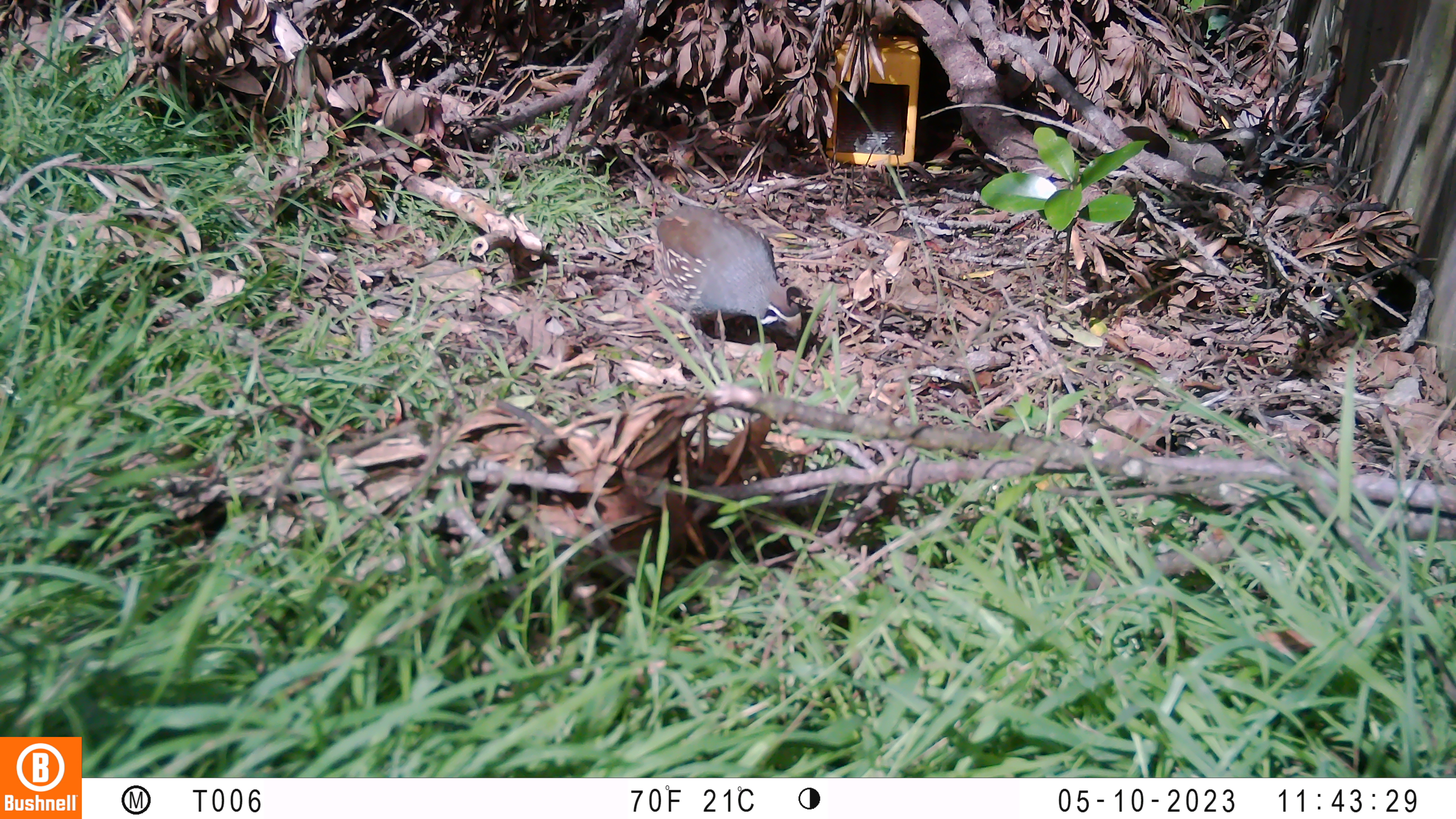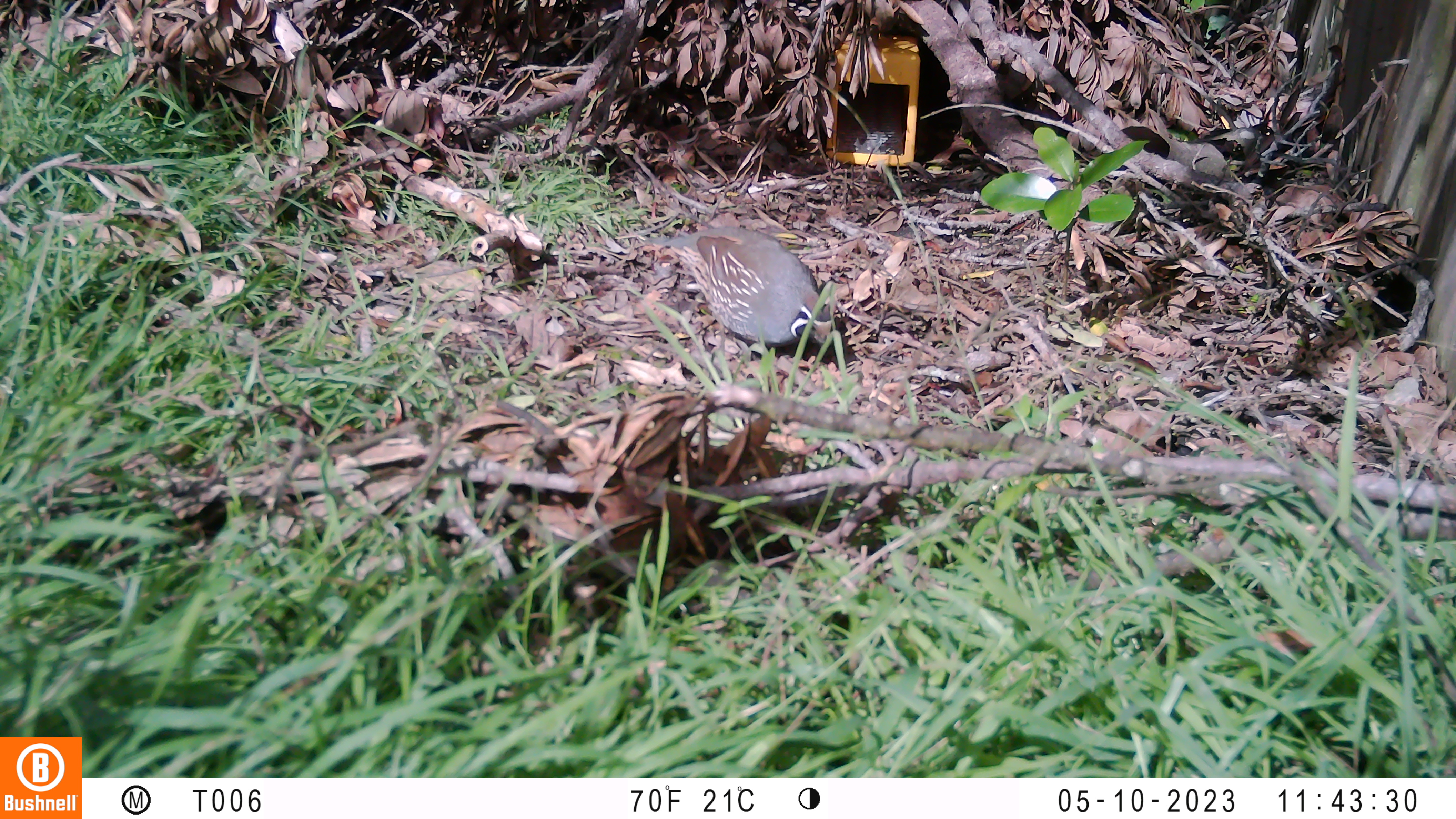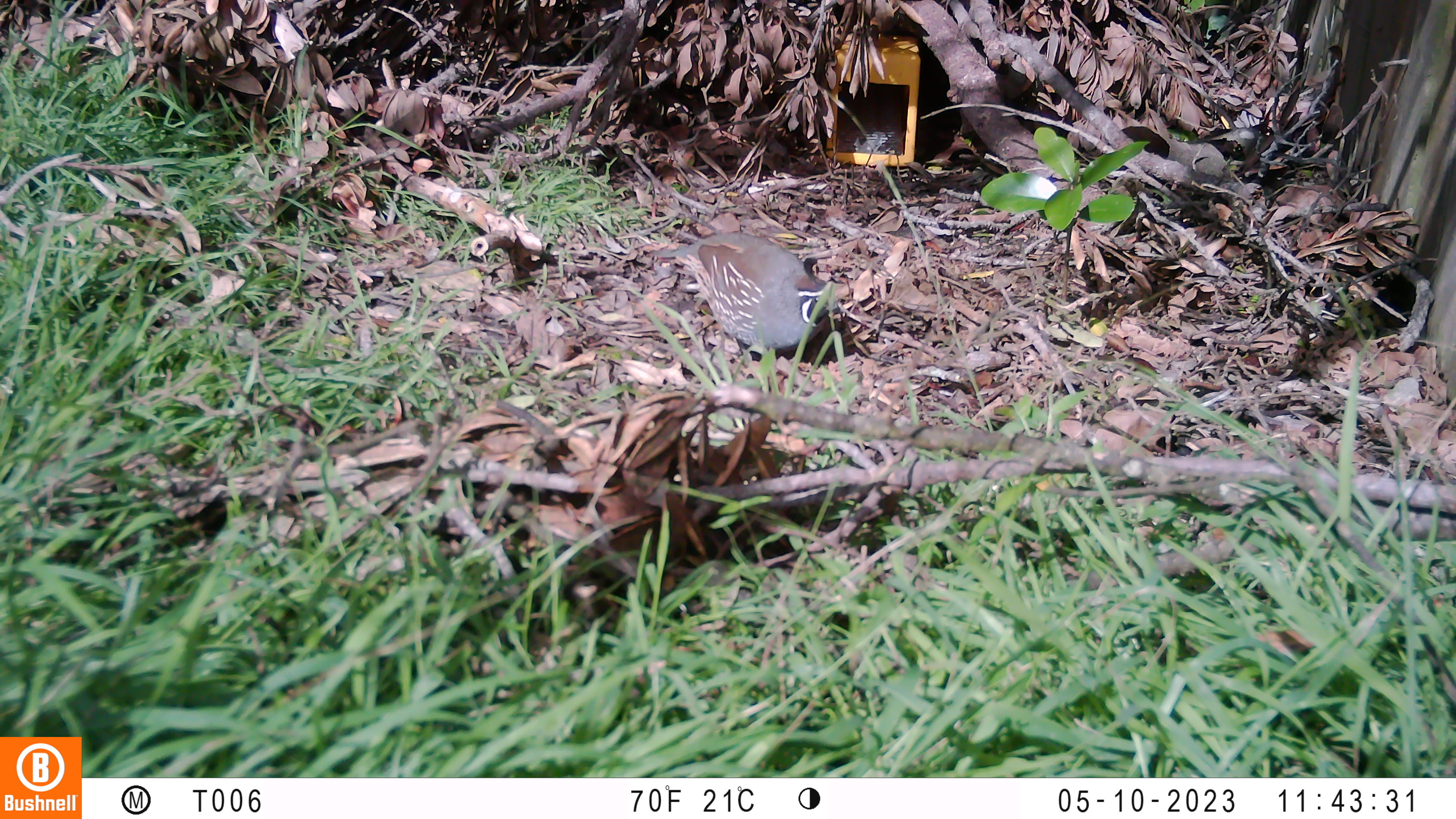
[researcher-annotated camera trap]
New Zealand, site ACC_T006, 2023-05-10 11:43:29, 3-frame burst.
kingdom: Animalia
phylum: Chordata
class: Aves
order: Galliformes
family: Odontophoridae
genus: Callipepla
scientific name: Callipepla californica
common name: california quail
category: quail california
Quail california (california quail) (Callipepla californica).